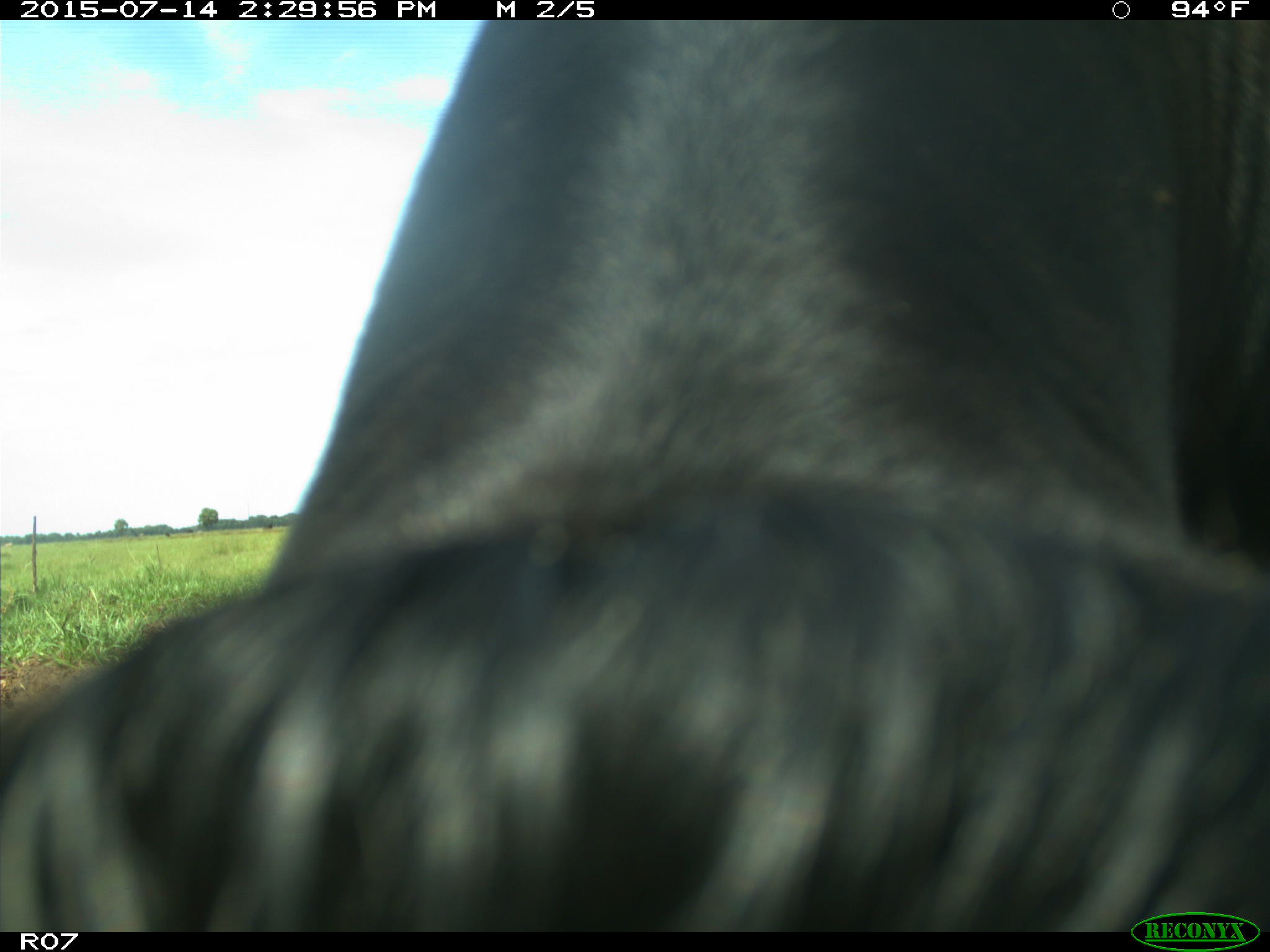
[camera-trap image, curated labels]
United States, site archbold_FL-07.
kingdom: Animalia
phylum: Chordata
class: Mammalia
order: Artiodactyla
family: Bovidae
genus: Bos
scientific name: Bos taurus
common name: domestic cow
Bos taurus (domestic cow).